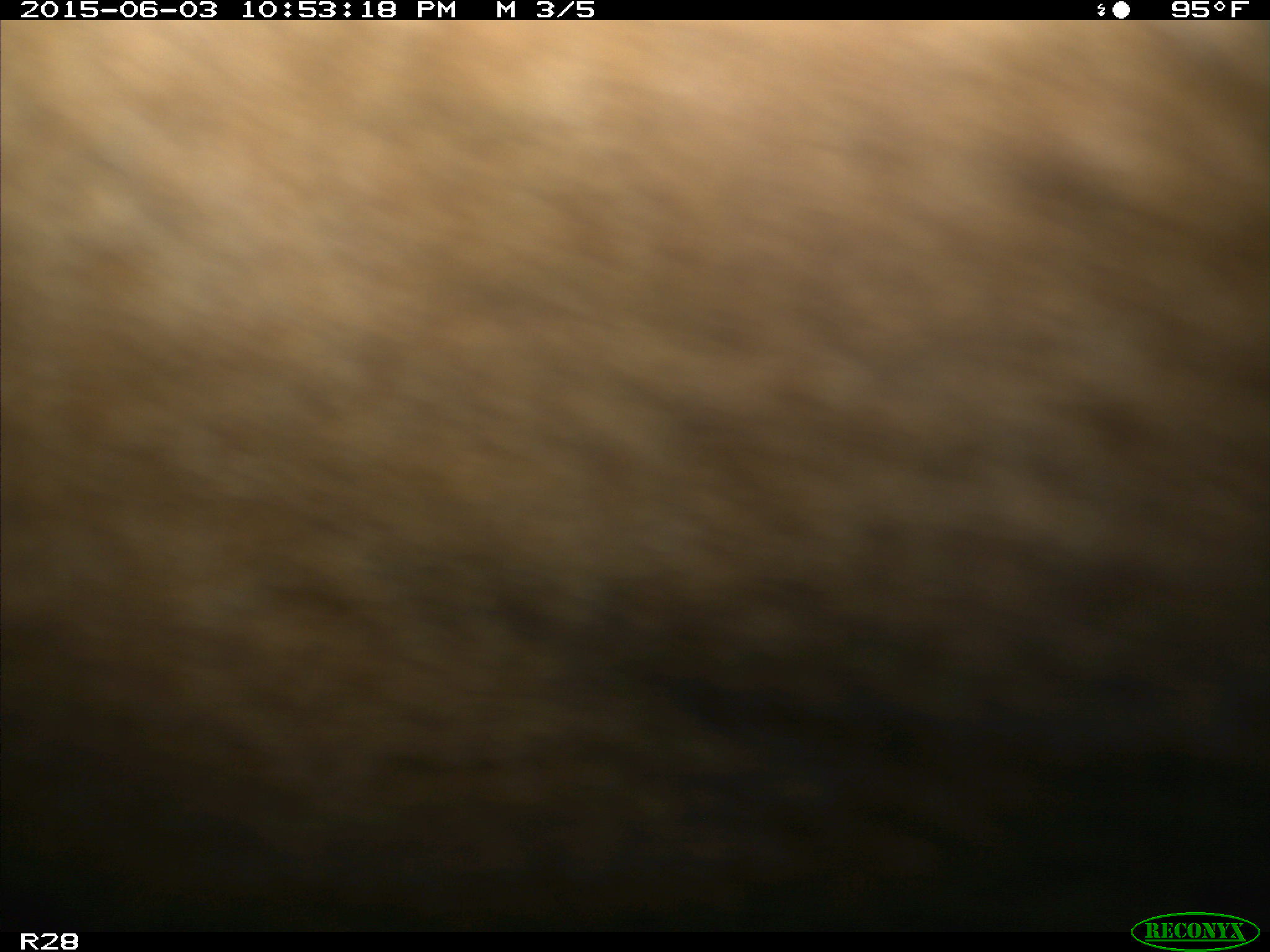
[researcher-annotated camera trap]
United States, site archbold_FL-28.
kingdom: Animalia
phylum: Chordata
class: Mammalia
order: Artiodactyla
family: Bovidae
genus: Bos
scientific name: Bos taurus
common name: domestic cow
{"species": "Bos taurus (domestic cow)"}